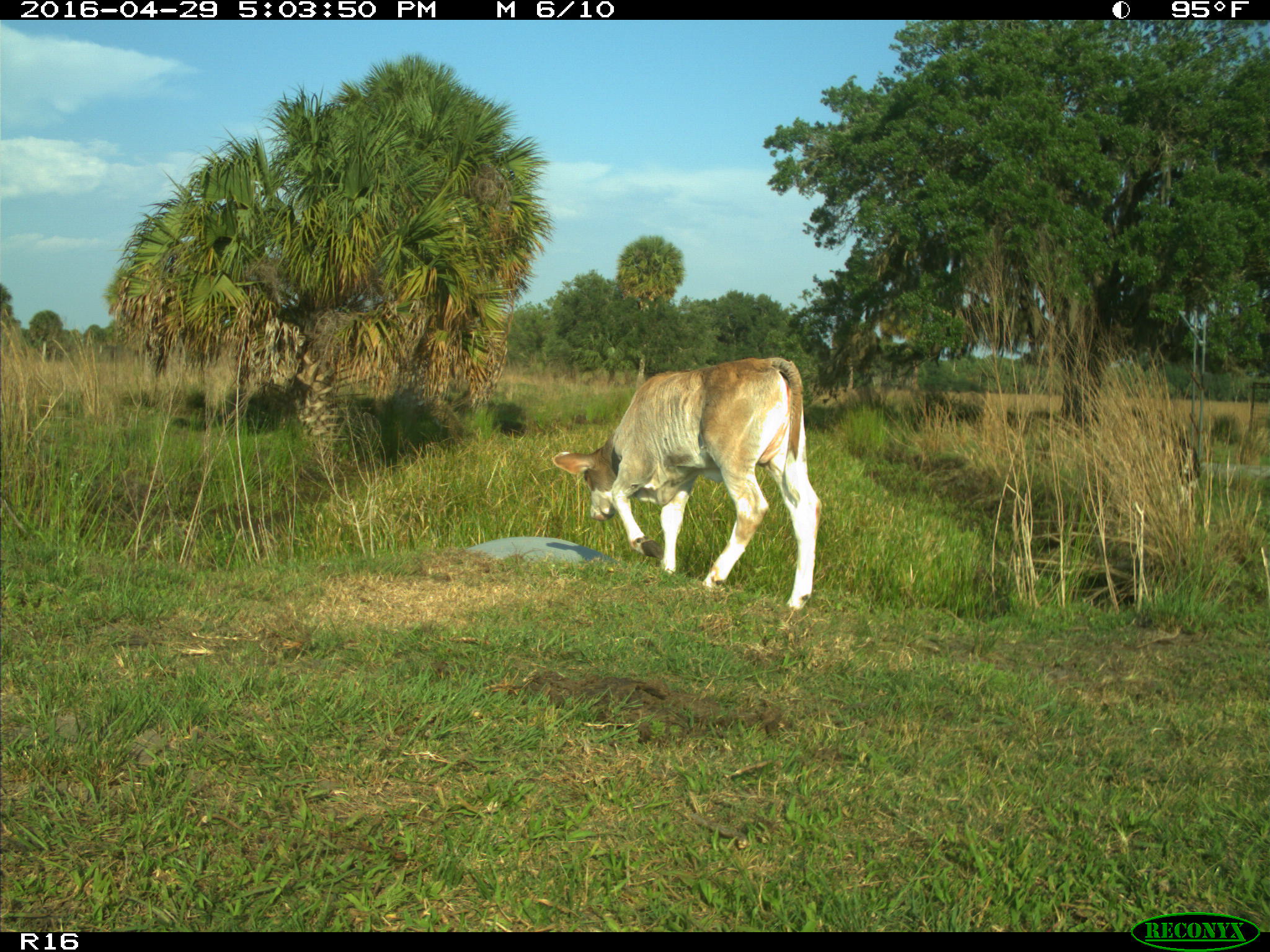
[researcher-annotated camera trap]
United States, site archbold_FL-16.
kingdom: Animalia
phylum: Chordata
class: Mammalia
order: Artiodactyla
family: Bovidae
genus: Bos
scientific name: Bos taurus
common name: domestic cow